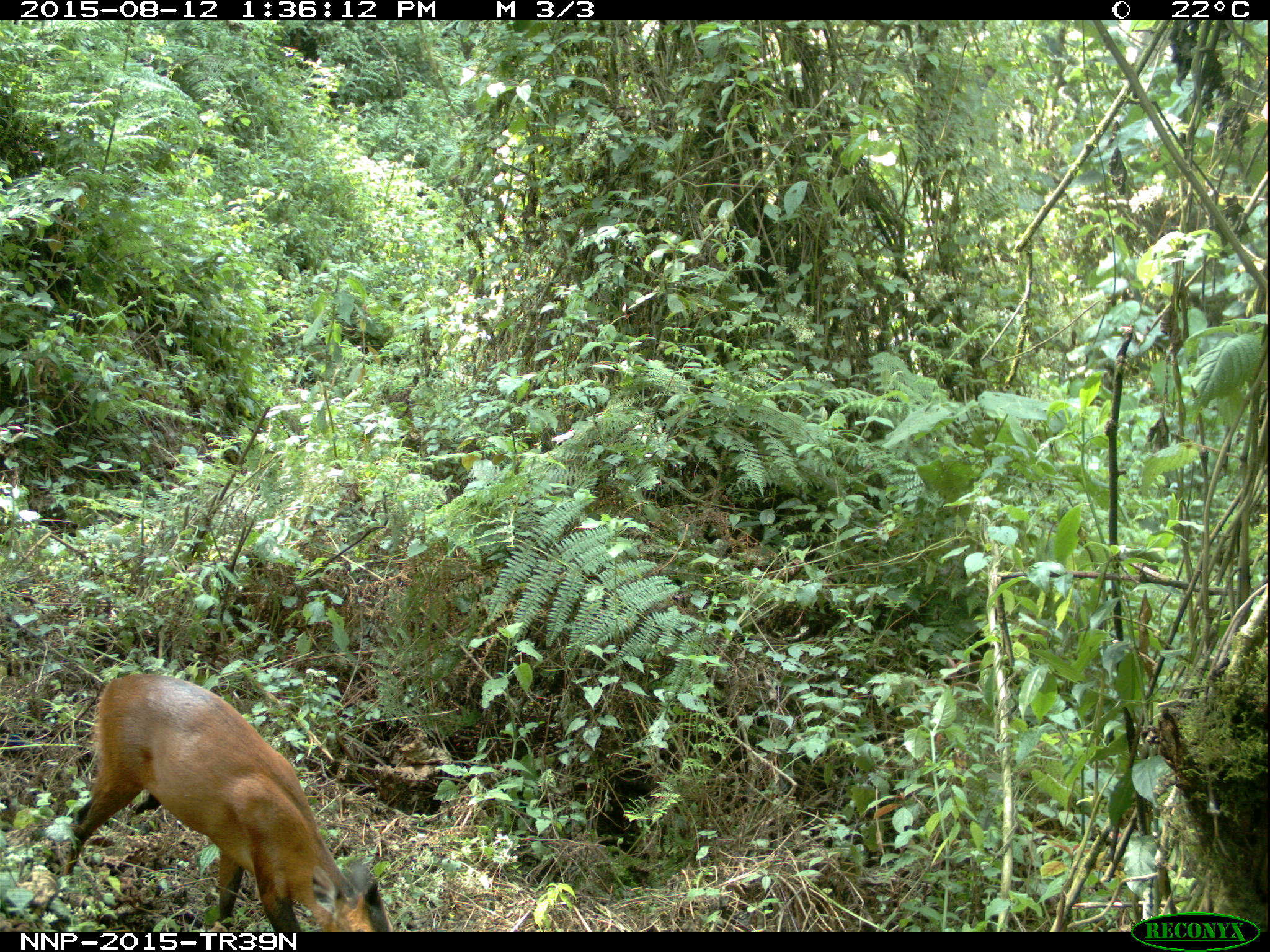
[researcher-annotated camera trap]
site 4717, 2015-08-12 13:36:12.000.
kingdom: Animalia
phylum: Chordata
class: Mammalia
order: Artiodactyla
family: Bovidae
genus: Cephalophus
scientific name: Cephalophus nigrifrons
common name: black-fronted duiker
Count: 1.